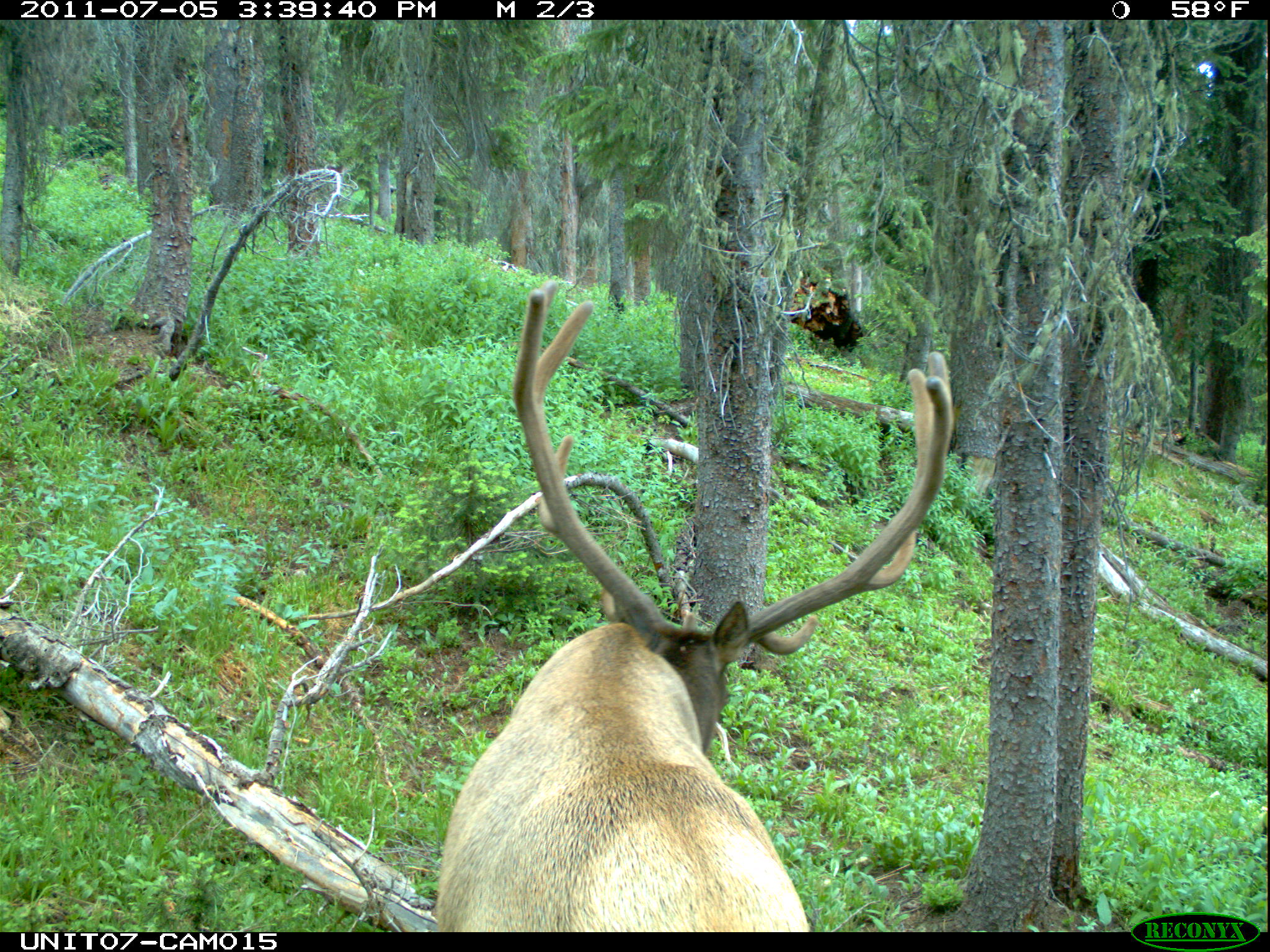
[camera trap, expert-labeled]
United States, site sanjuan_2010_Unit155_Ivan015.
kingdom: Animalia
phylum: Chordata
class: Mammalia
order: Artiodactyla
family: Cervidae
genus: Cervus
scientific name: Cervus elaphus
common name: red deer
Cervus elaphus (red deer).